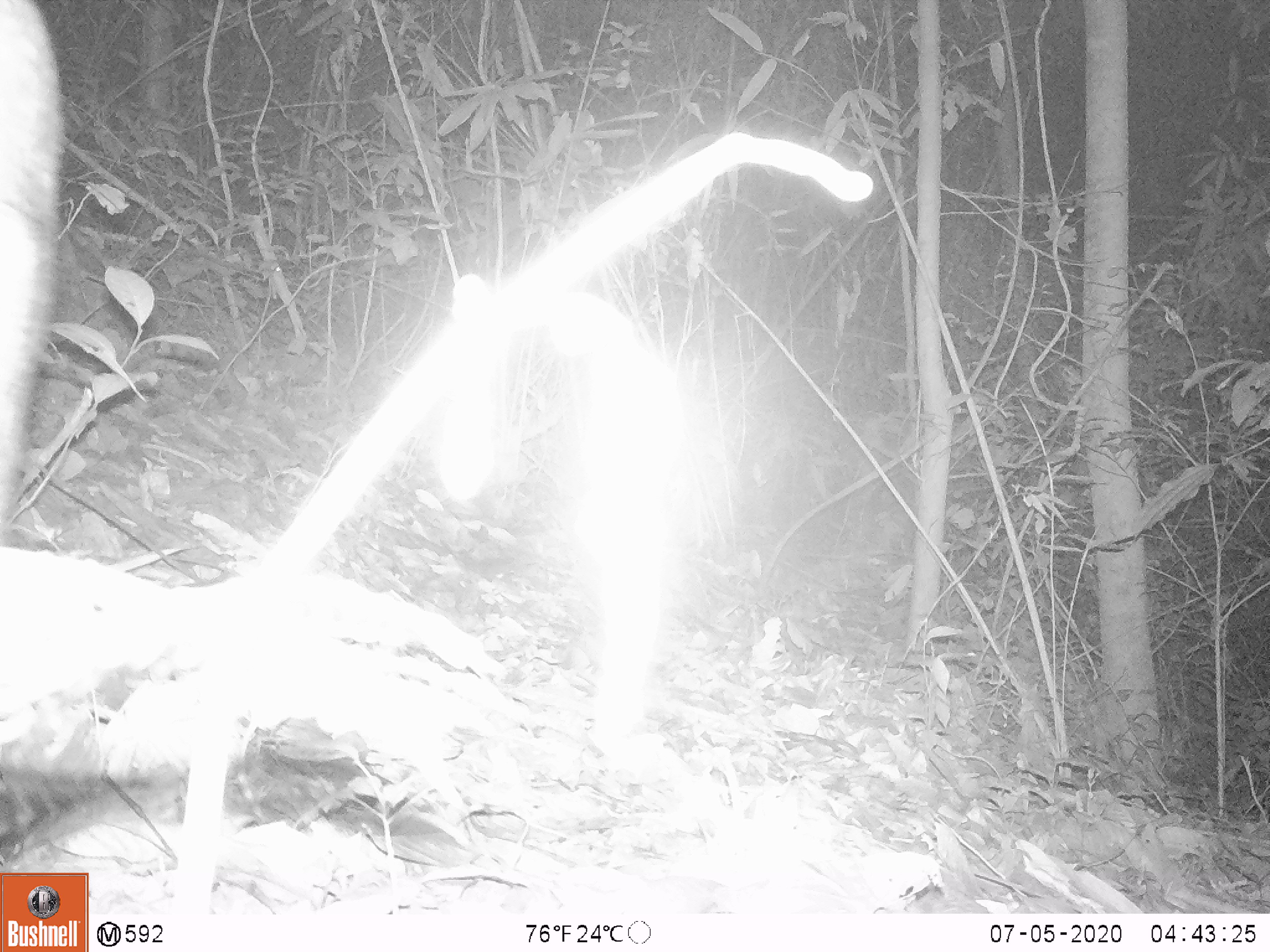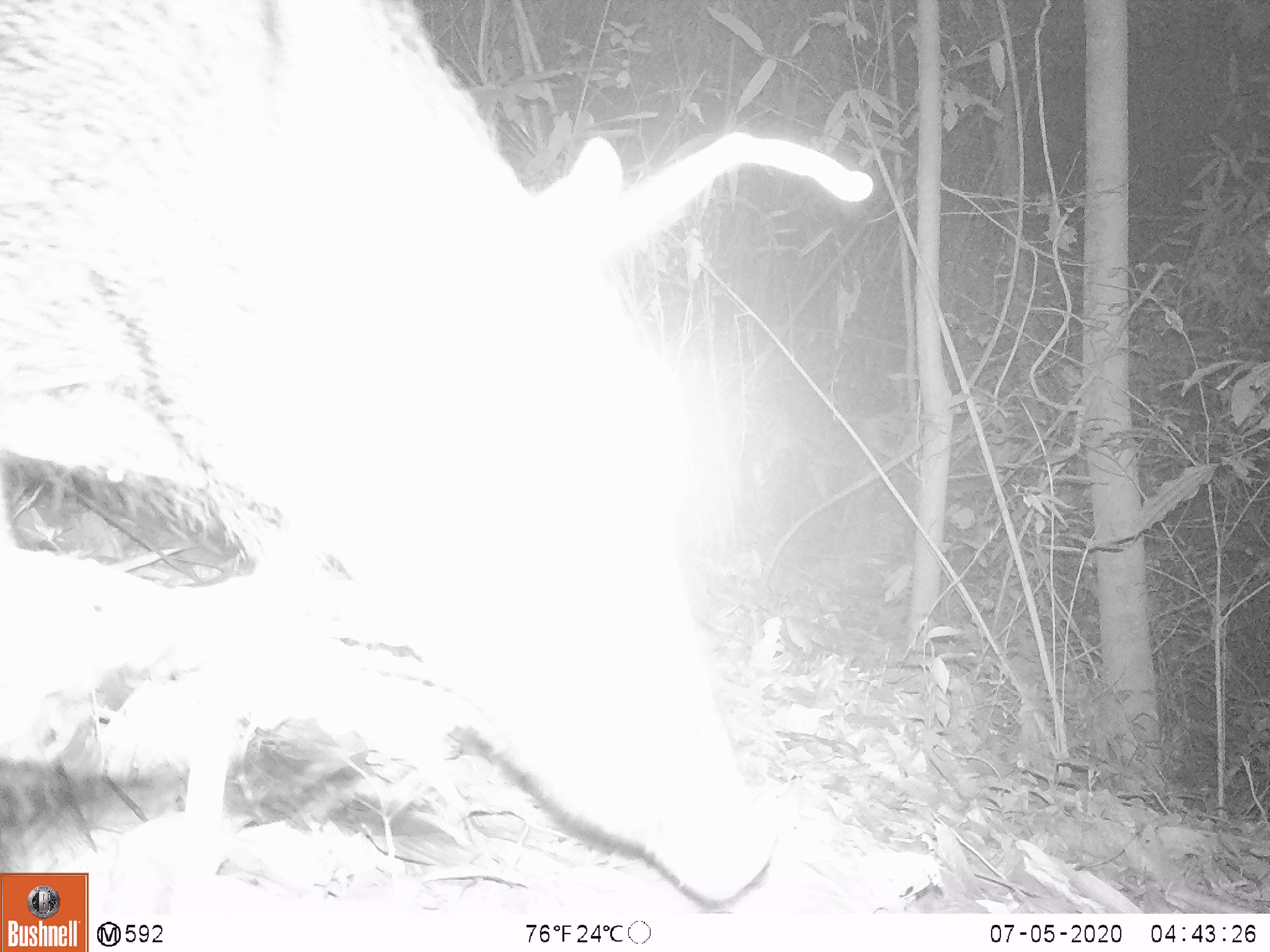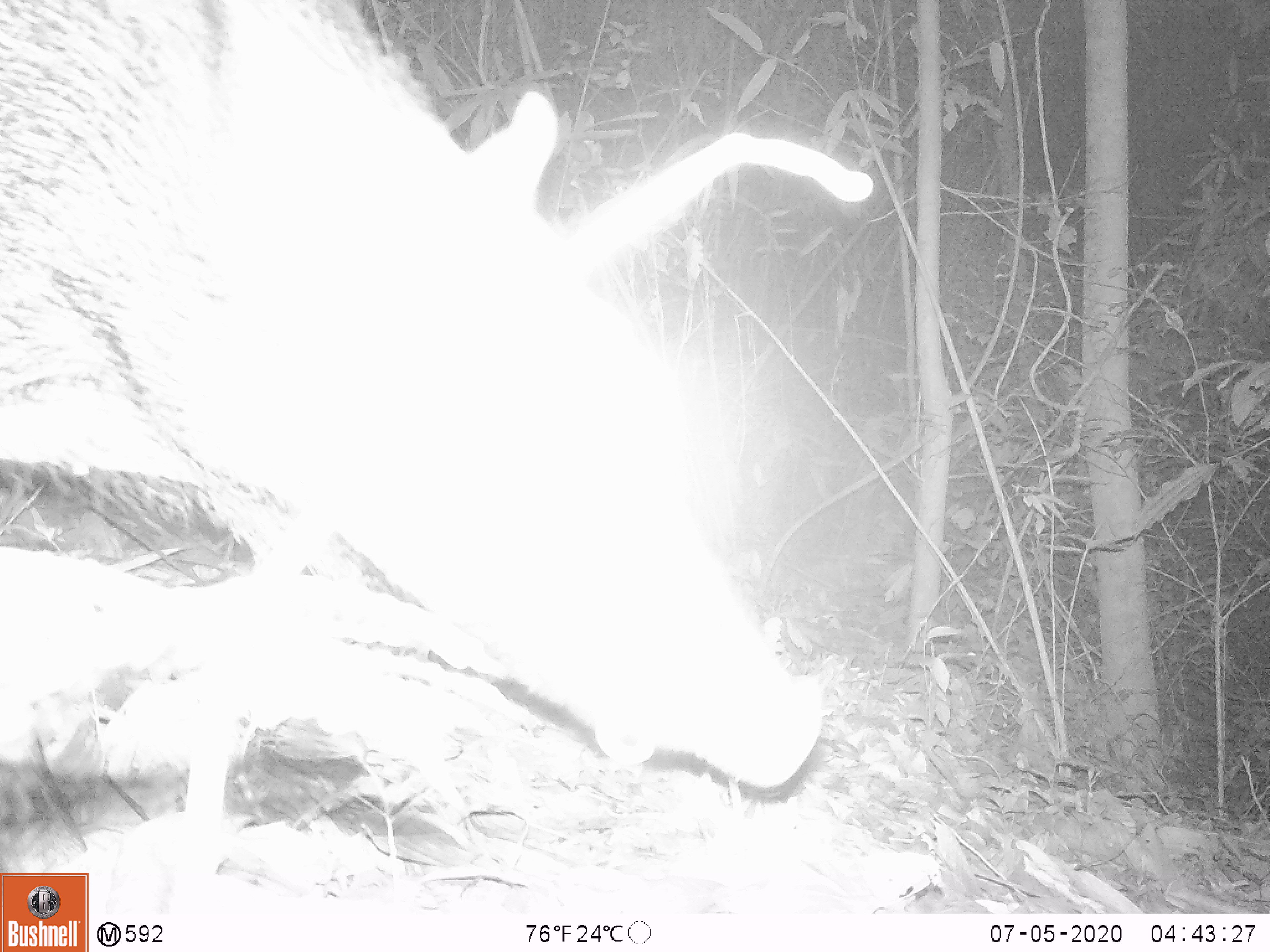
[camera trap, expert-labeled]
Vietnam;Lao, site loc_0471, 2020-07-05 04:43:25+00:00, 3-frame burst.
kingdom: Animalia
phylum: Chordata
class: Mammalia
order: Artiodactyla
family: Suidae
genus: Sus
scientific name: Sus scrofa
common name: eurasian wild pig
Eurasian wild pig (Sus scrofa). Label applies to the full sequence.